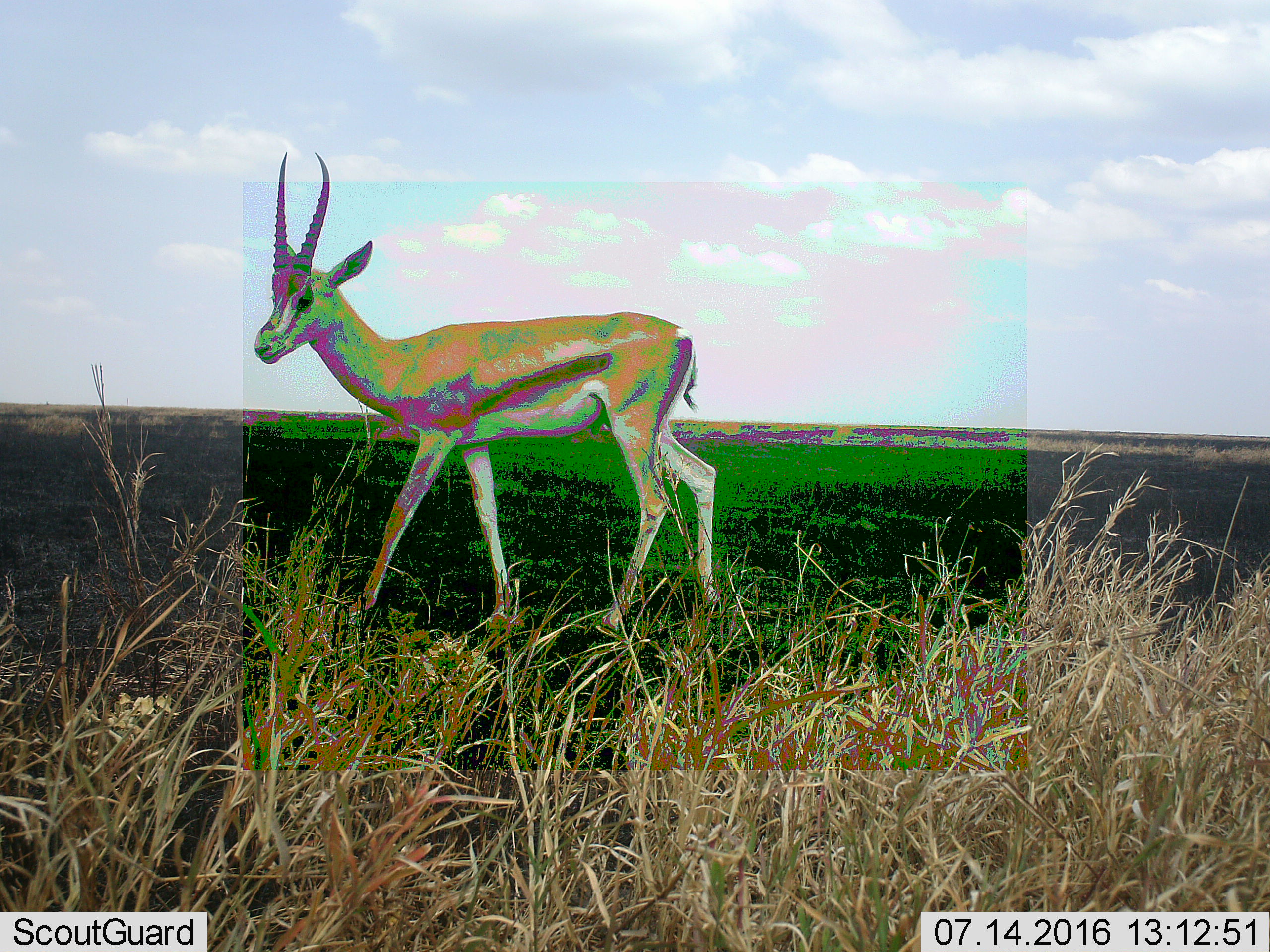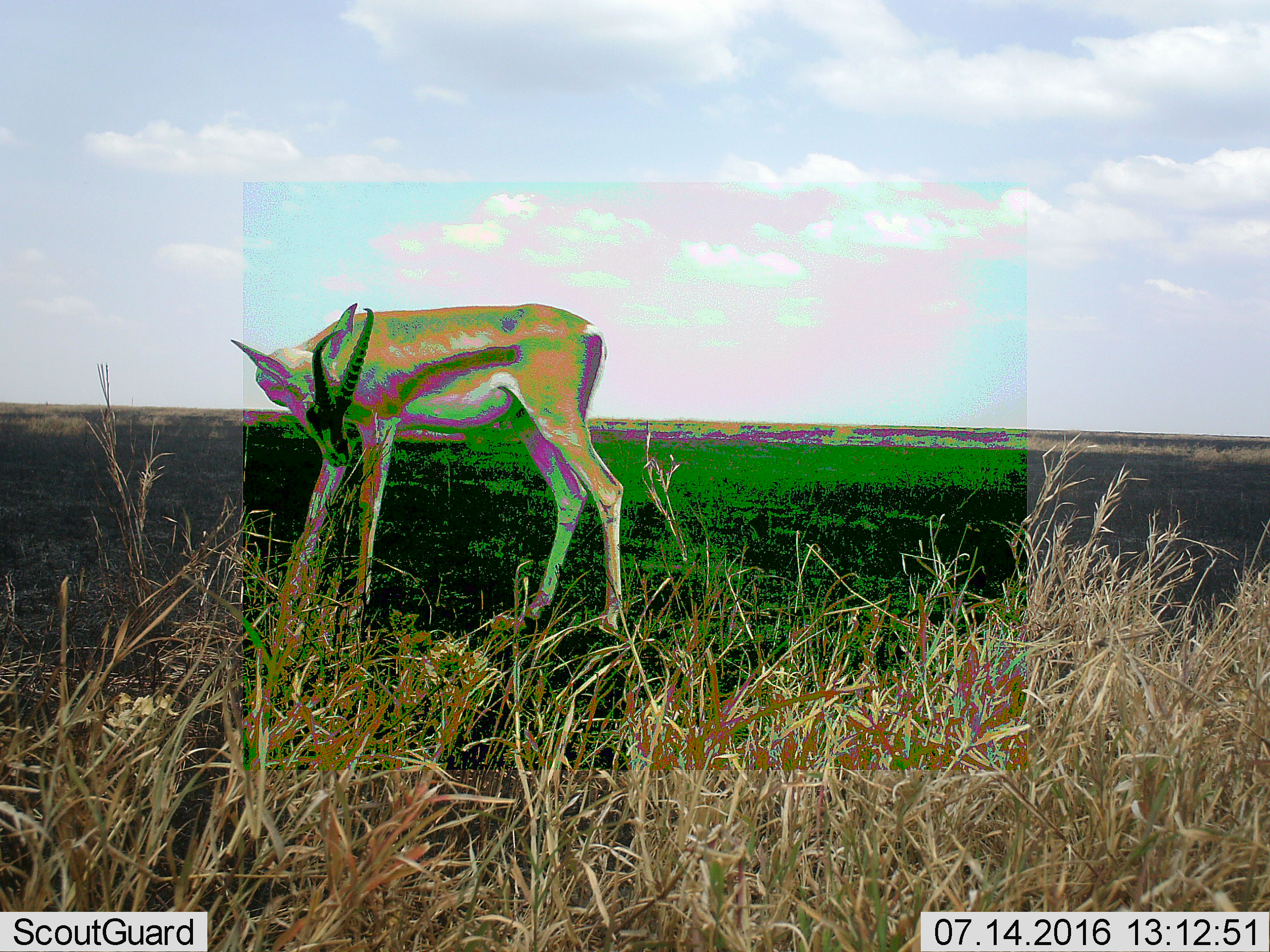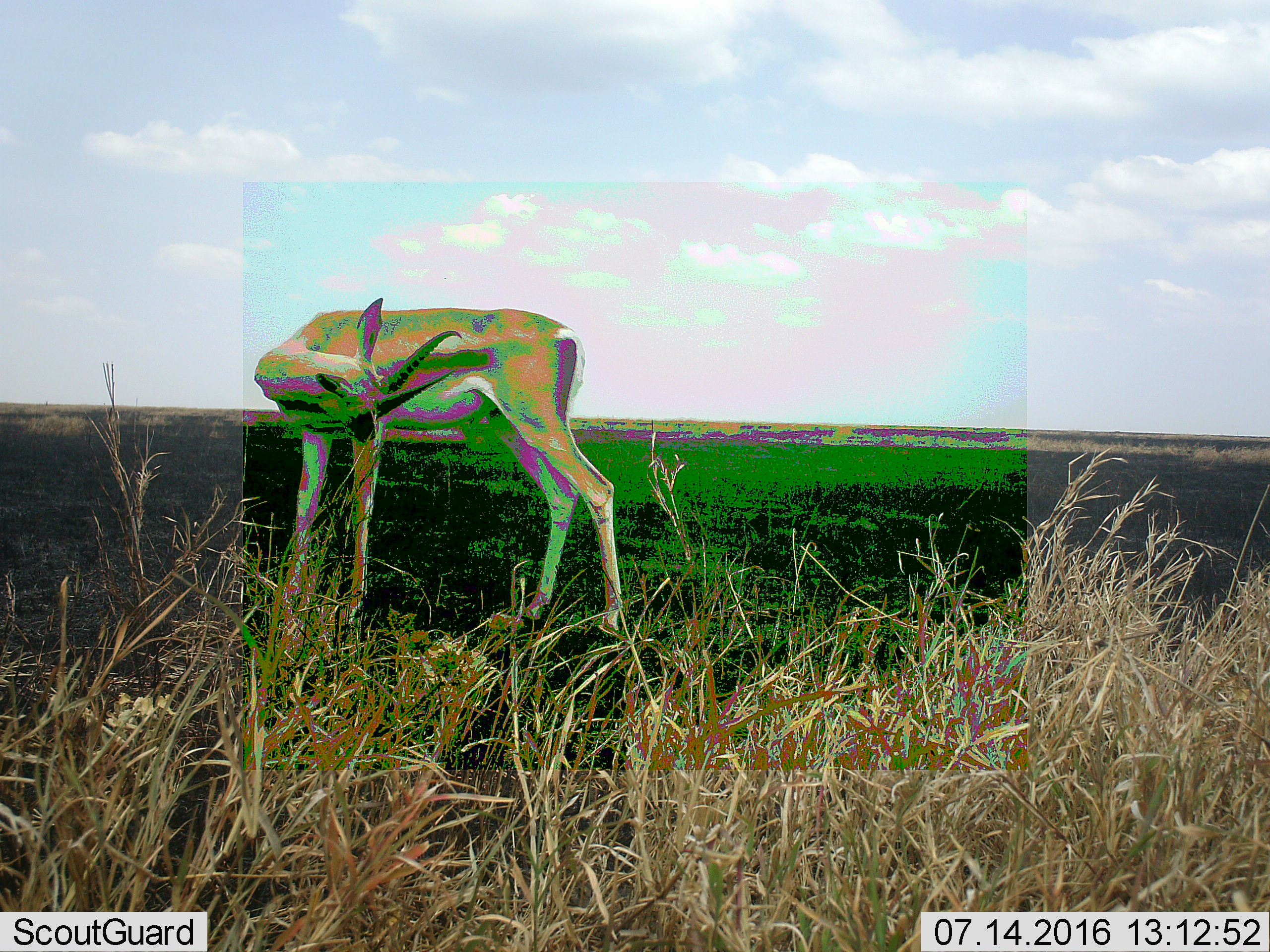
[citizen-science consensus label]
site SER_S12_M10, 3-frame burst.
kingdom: Animalia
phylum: Chordata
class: Mammalia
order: Artiodactyla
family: Bovidae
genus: Eudorcas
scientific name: Eudorcas thomsonii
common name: thomson's gazelle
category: gazellethomsons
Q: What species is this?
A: Gazellethomsons (thomson's gazelle) (Eudorcas thomsonii).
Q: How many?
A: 1.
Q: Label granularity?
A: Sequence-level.